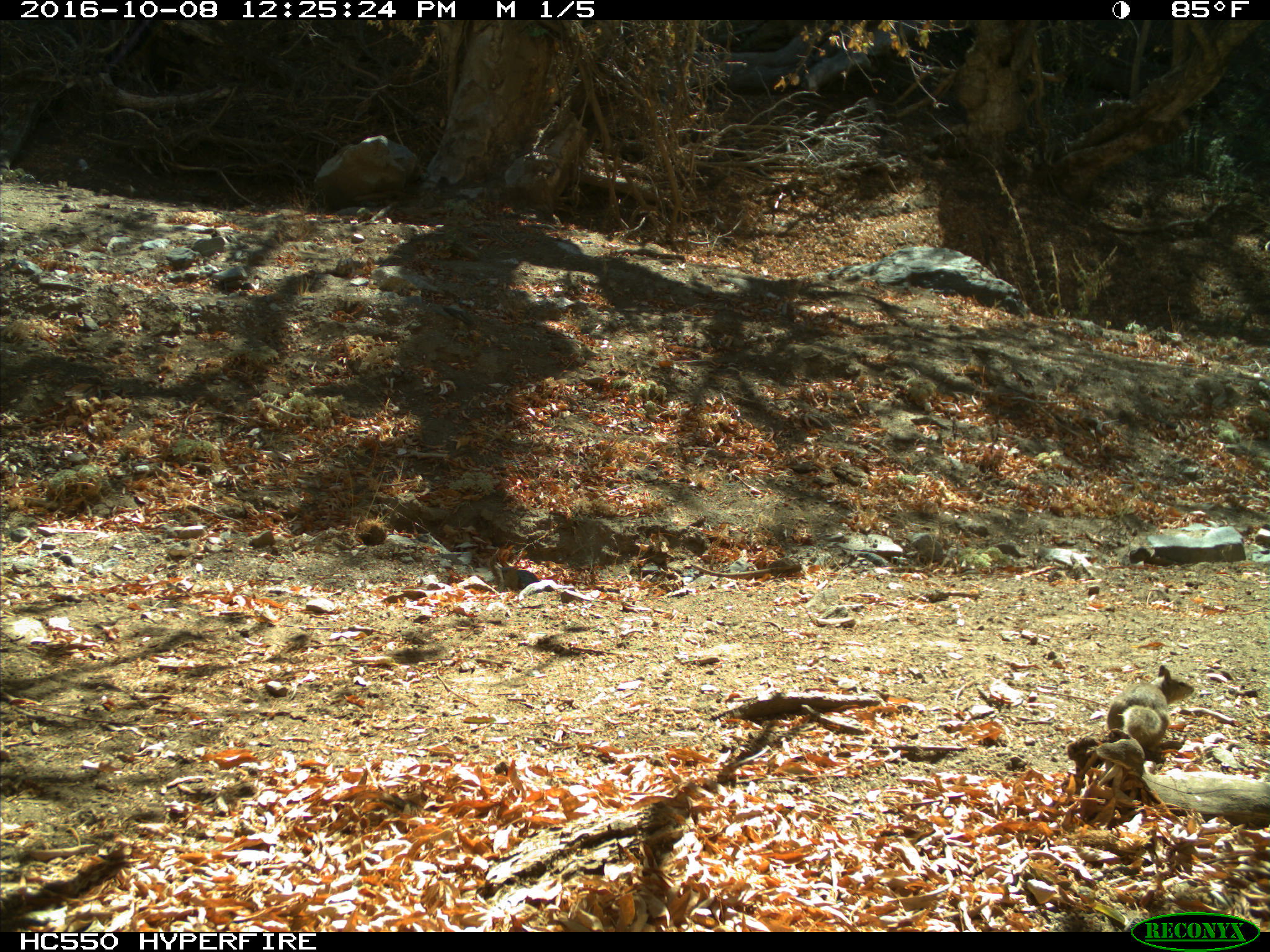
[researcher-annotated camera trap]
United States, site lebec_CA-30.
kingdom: Animalia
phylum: Chordata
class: Mammalia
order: Rodentia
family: Sciuridae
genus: Otospermophilus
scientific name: Otospermophilus beecheyi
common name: california ground squirrel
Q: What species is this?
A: Otospermophilus beecheyi (california ground squirrel).